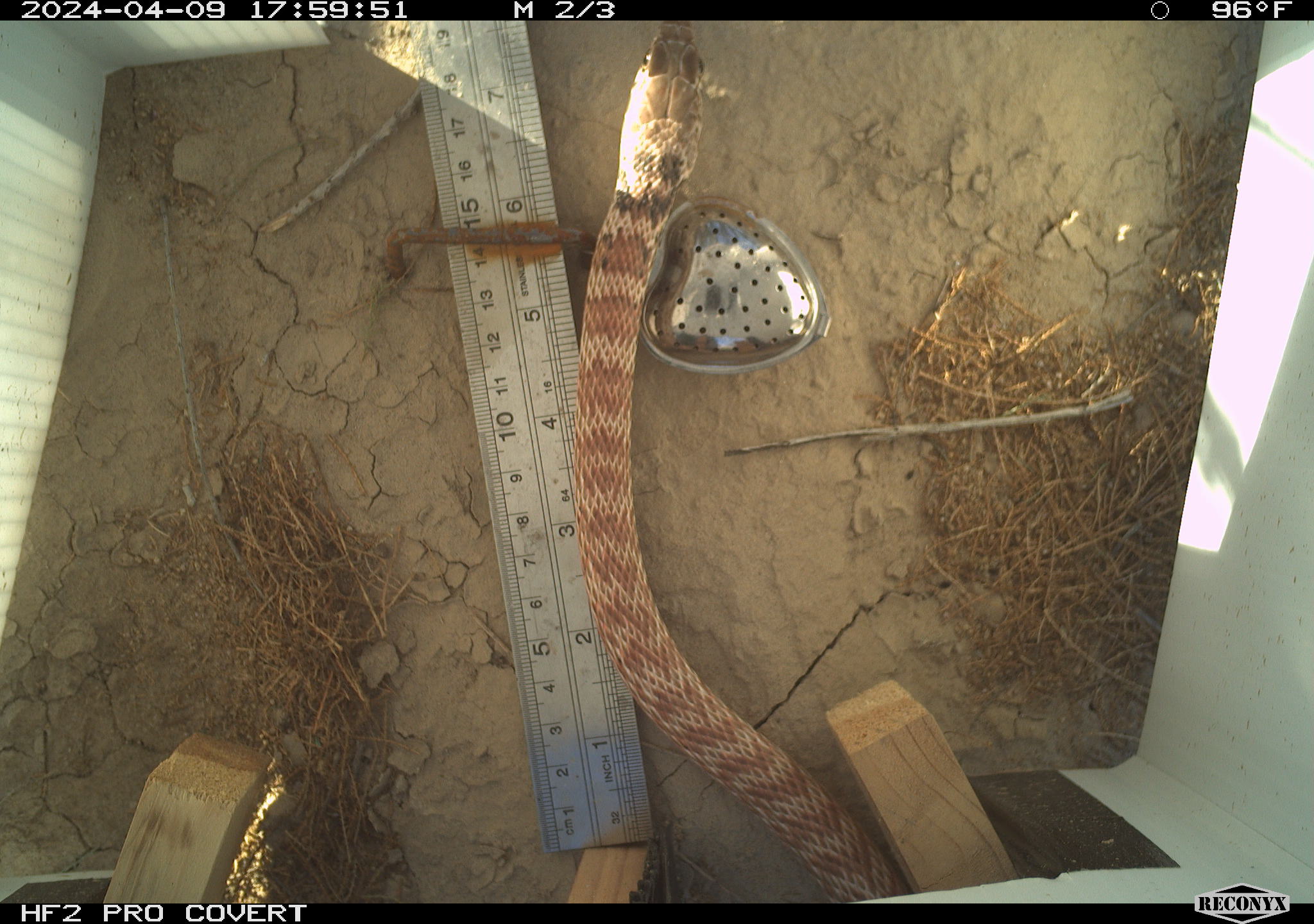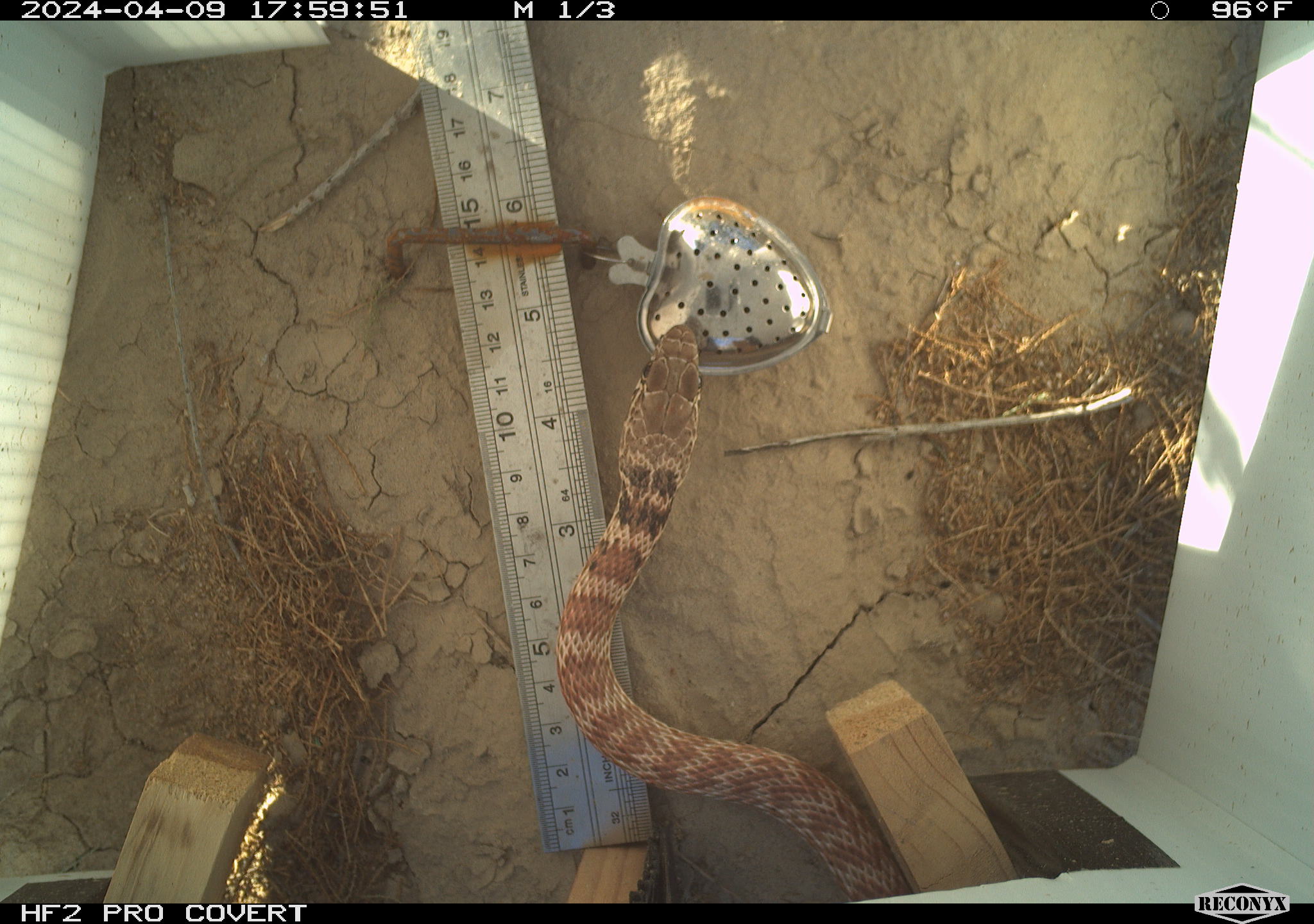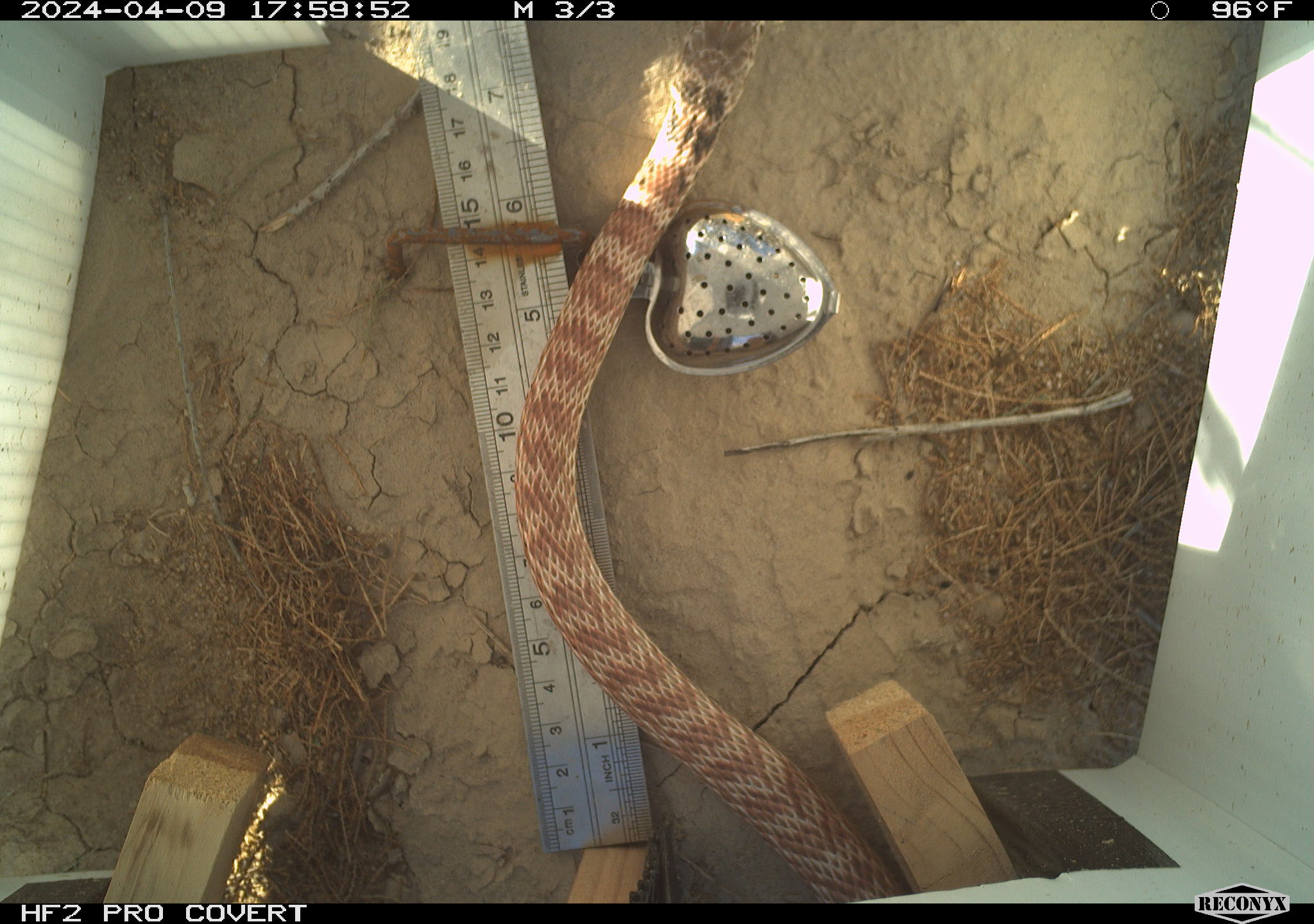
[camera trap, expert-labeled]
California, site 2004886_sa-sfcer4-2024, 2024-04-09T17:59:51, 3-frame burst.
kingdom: Animalia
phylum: Chordata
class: Reptilia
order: Squamata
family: Colubridae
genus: Masticophis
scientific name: Masticophis flagellum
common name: coachwhip